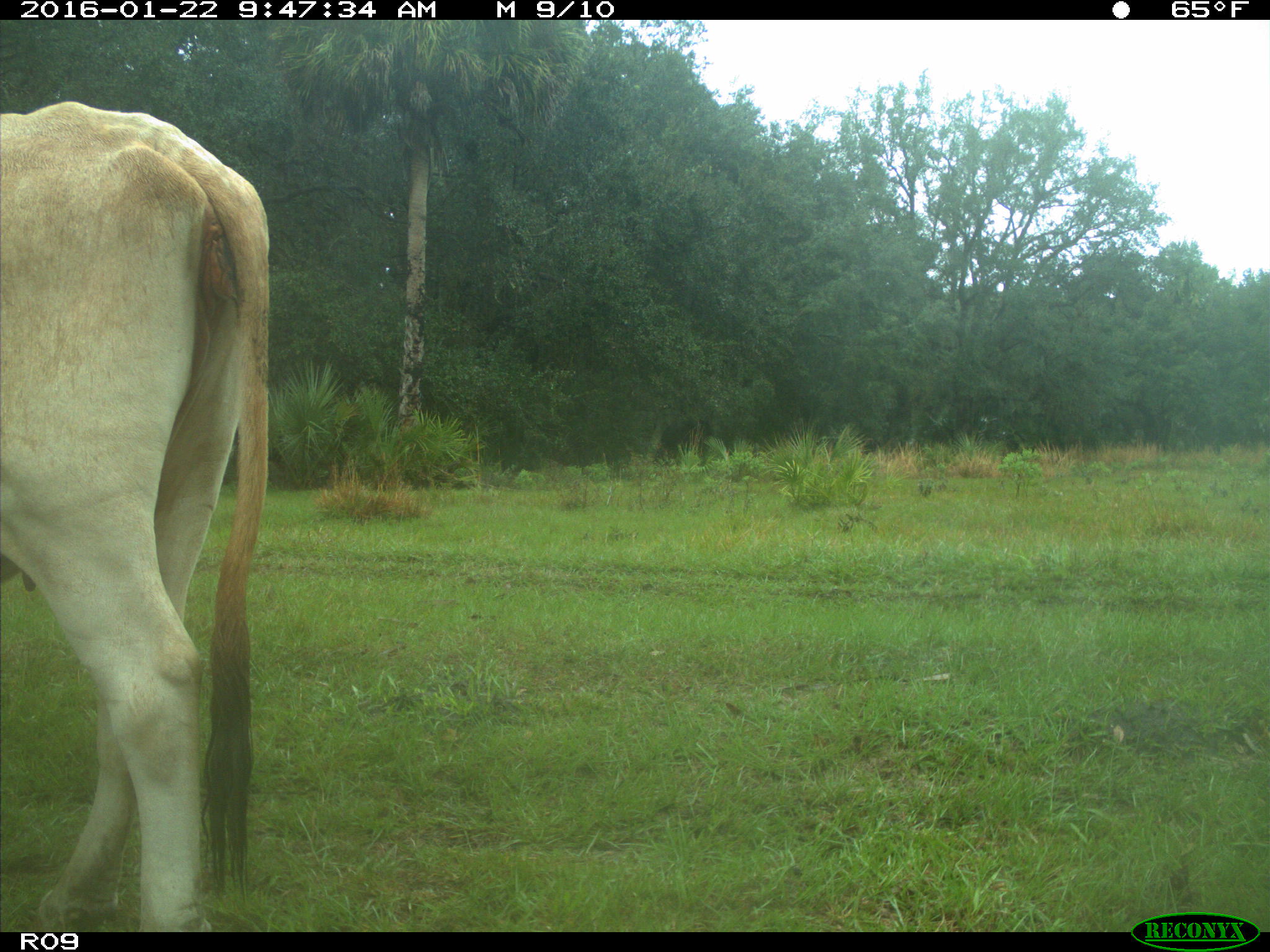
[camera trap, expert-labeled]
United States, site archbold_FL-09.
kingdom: Animalia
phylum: Chordata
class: Mammalia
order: Artiodactyla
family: Bovidae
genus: Bos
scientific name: Bos taurus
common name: domestic cow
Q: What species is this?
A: Bos taurus (domestic cow).